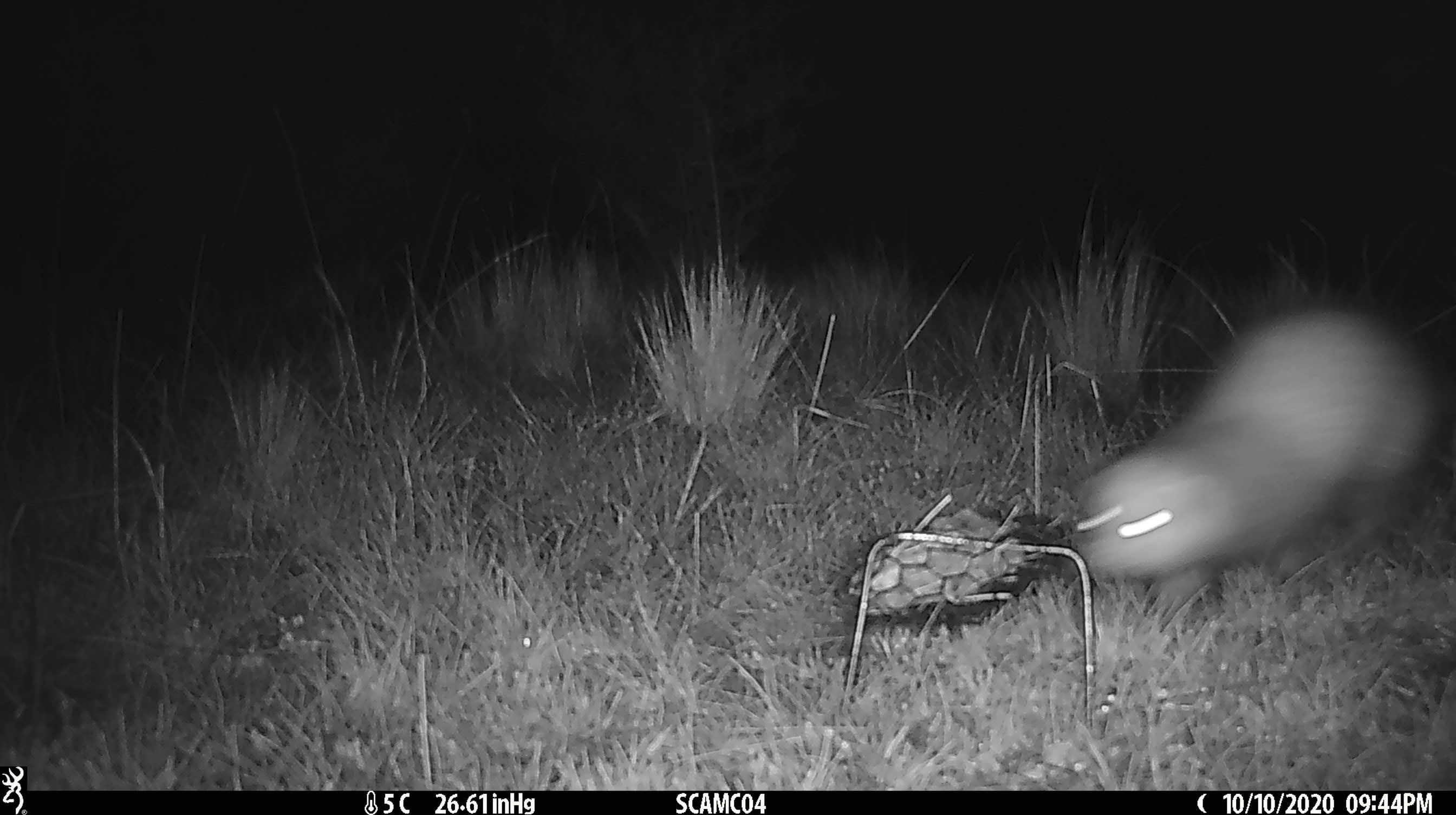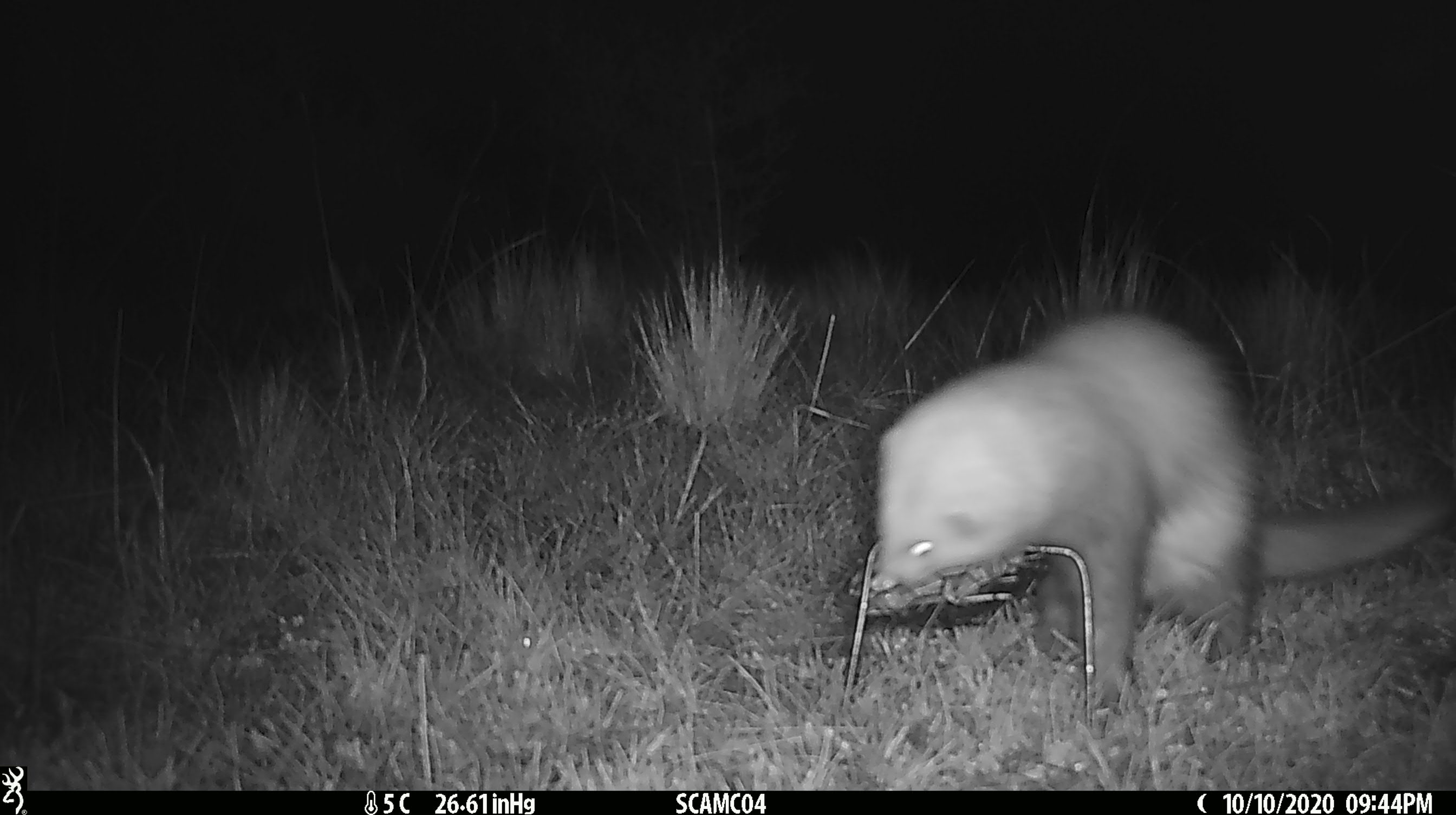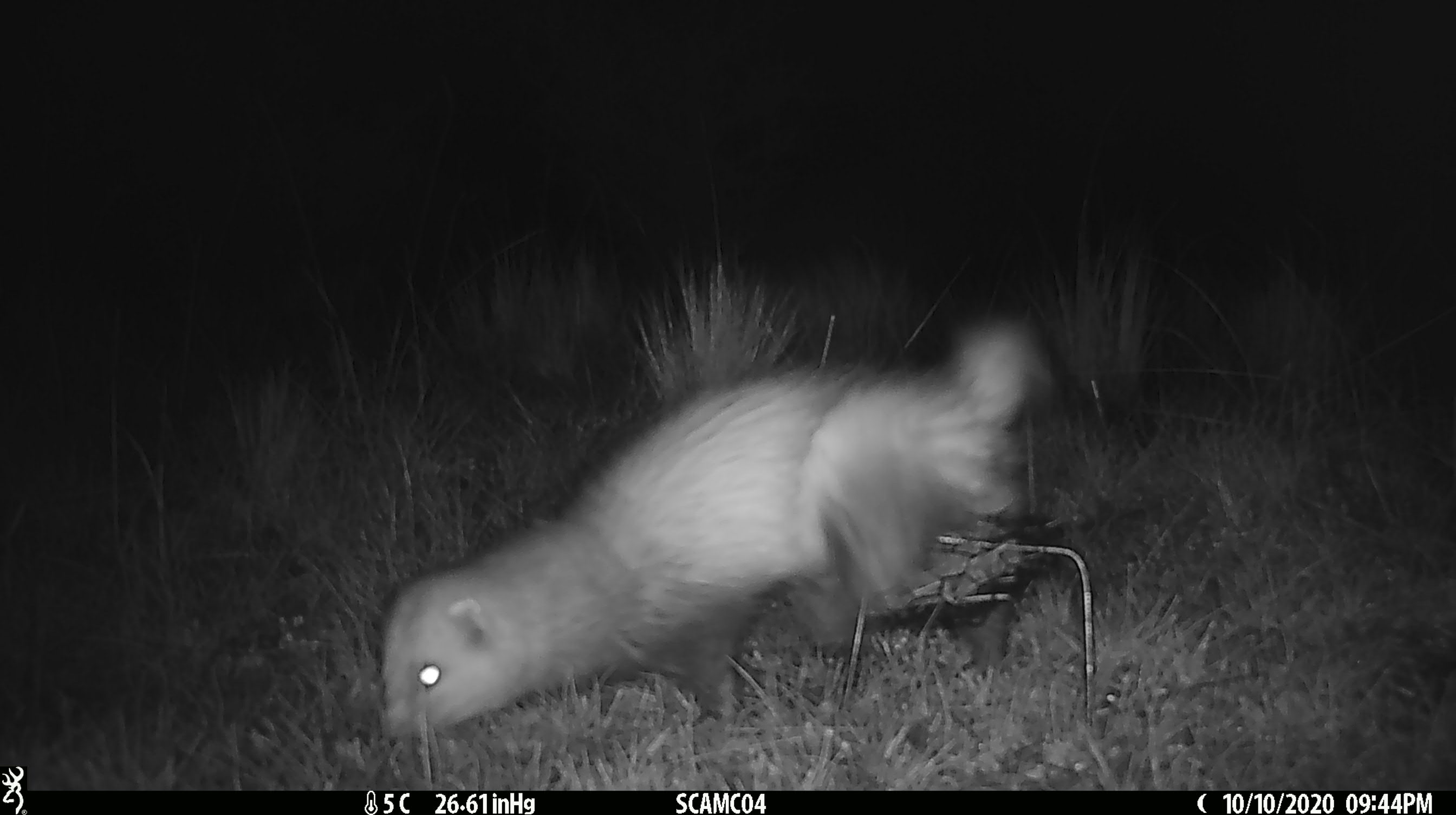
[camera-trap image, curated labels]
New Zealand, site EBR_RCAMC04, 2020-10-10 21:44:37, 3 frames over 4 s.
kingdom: Animalia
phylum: Chordata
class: Mammalia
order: Carnivora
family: Mustelidae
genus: Mustela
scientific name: Mustela furo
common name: ferret